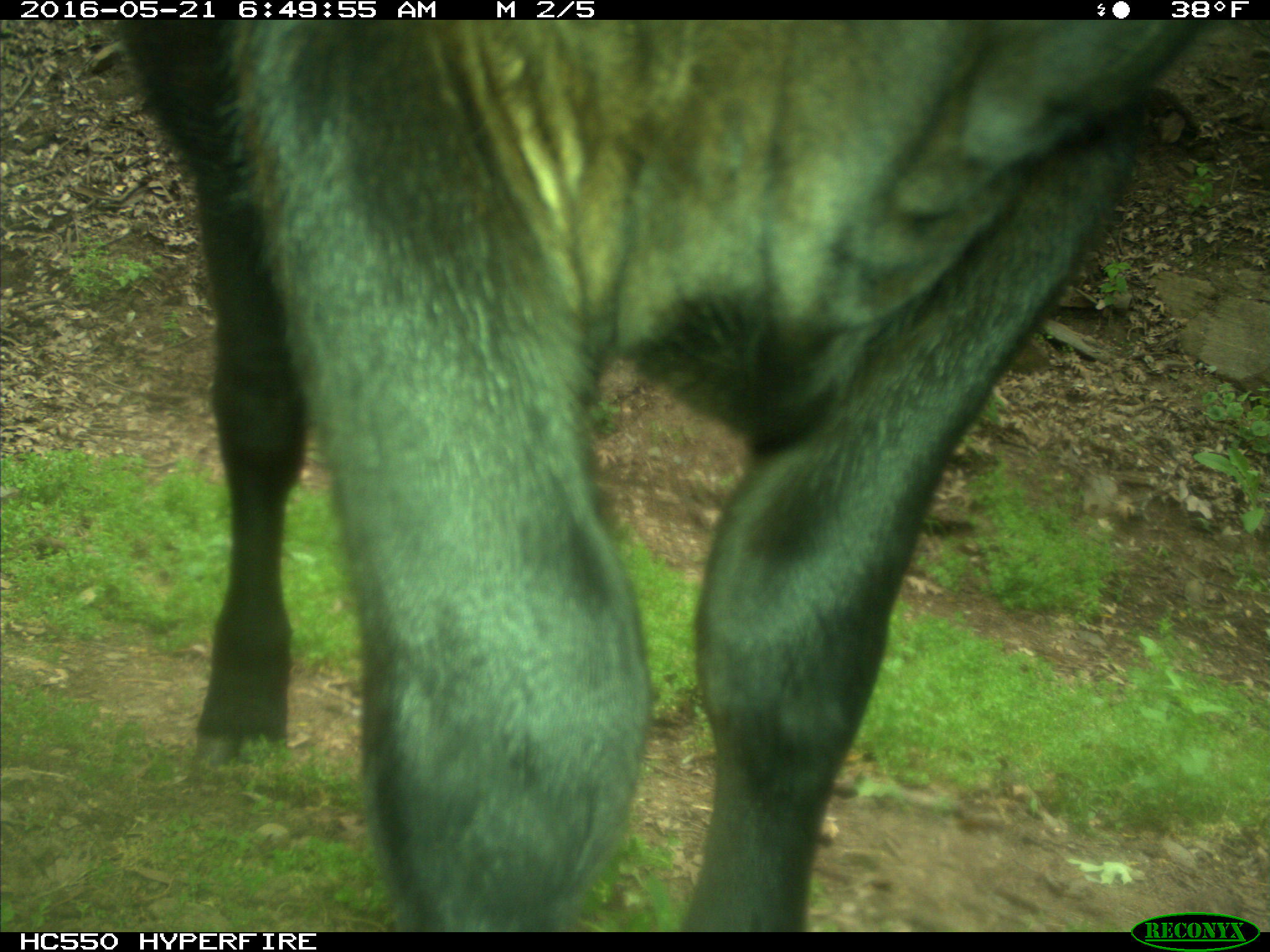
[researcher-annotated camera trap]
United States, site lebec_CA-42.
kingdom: Animalia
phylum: Chordata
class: Mammalia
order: Artiodactyla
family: Bovidae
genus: Bos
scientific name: Bos taurus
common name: domestic cow